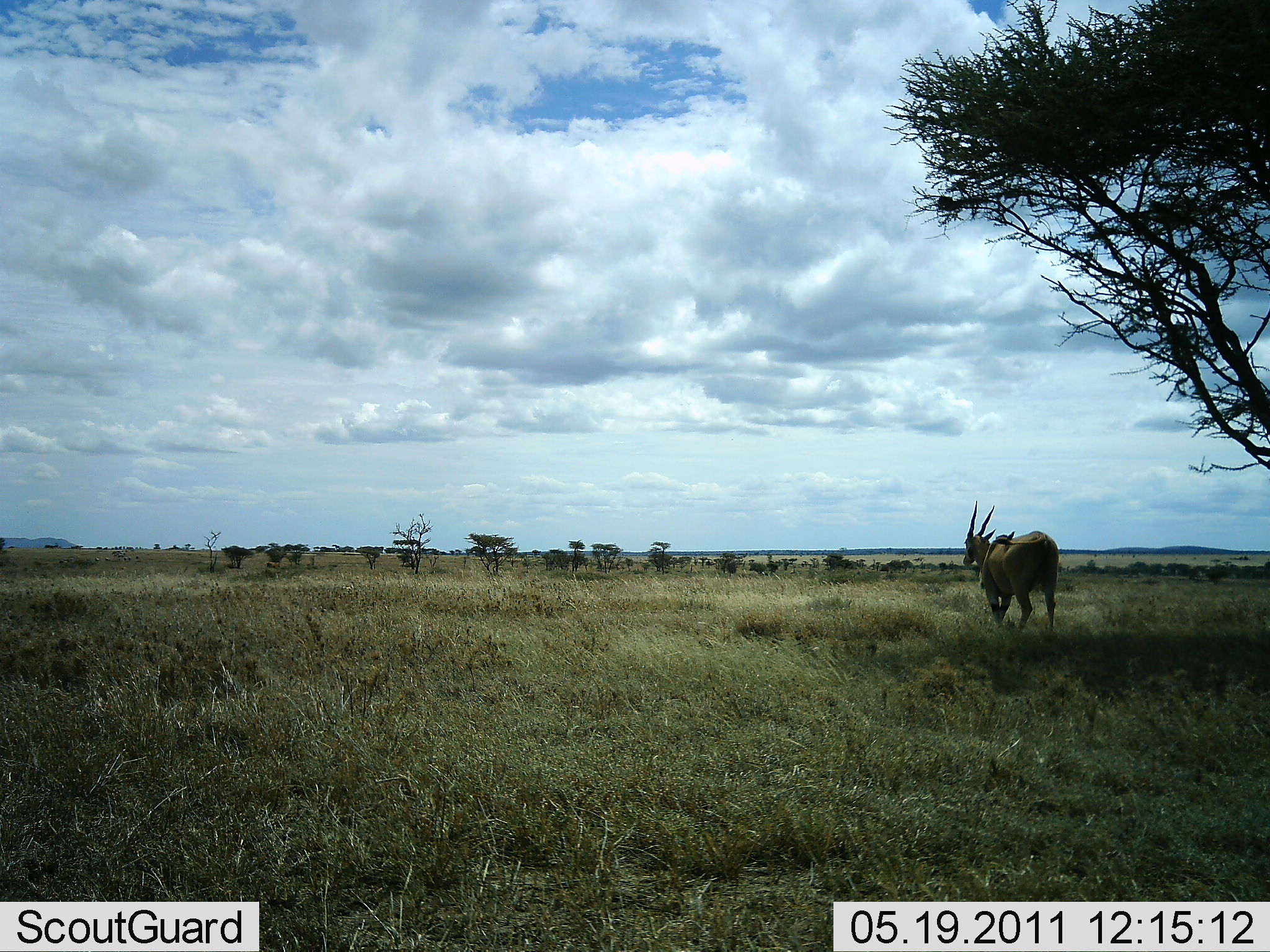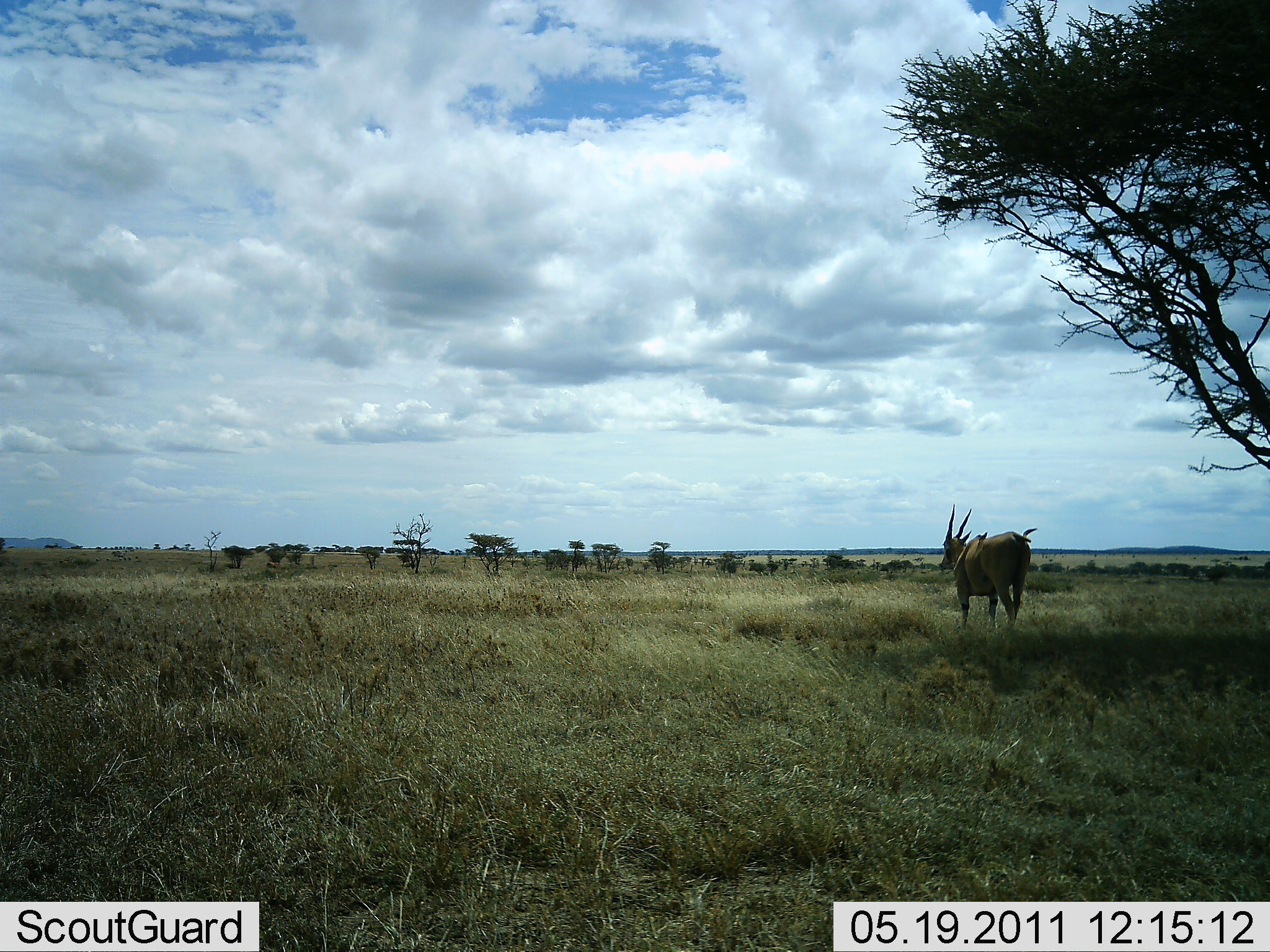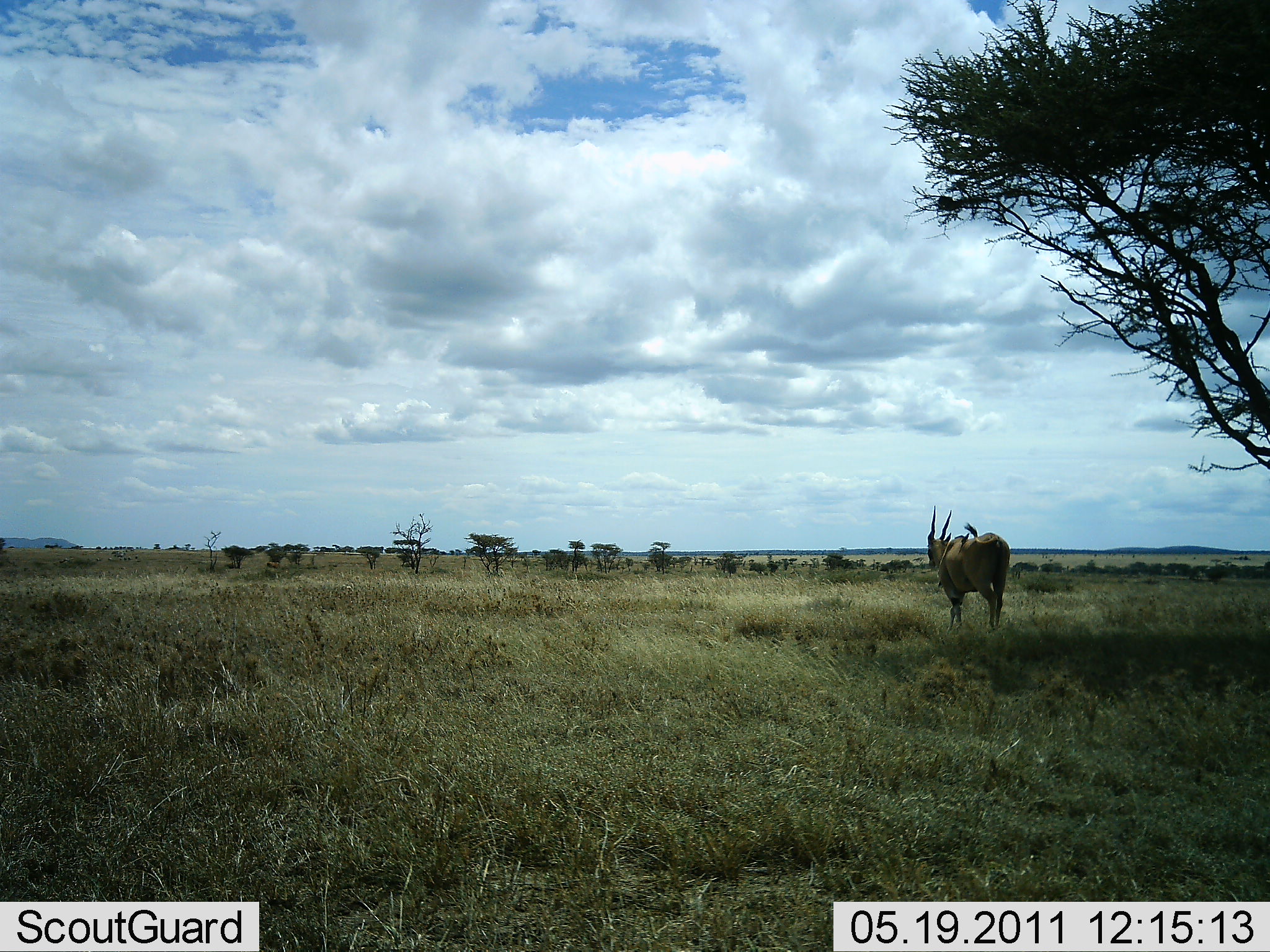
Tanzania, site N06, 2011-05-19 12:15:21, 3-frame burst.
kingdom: Animalia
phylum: Chordata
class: Mammalia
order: Artiodactyla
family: Bovidae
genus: Tragelaphus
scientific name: Tragelaphus oryx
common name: eland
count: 1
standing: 8%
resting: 0%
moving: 100%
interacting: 0%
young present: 0%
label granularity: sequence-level